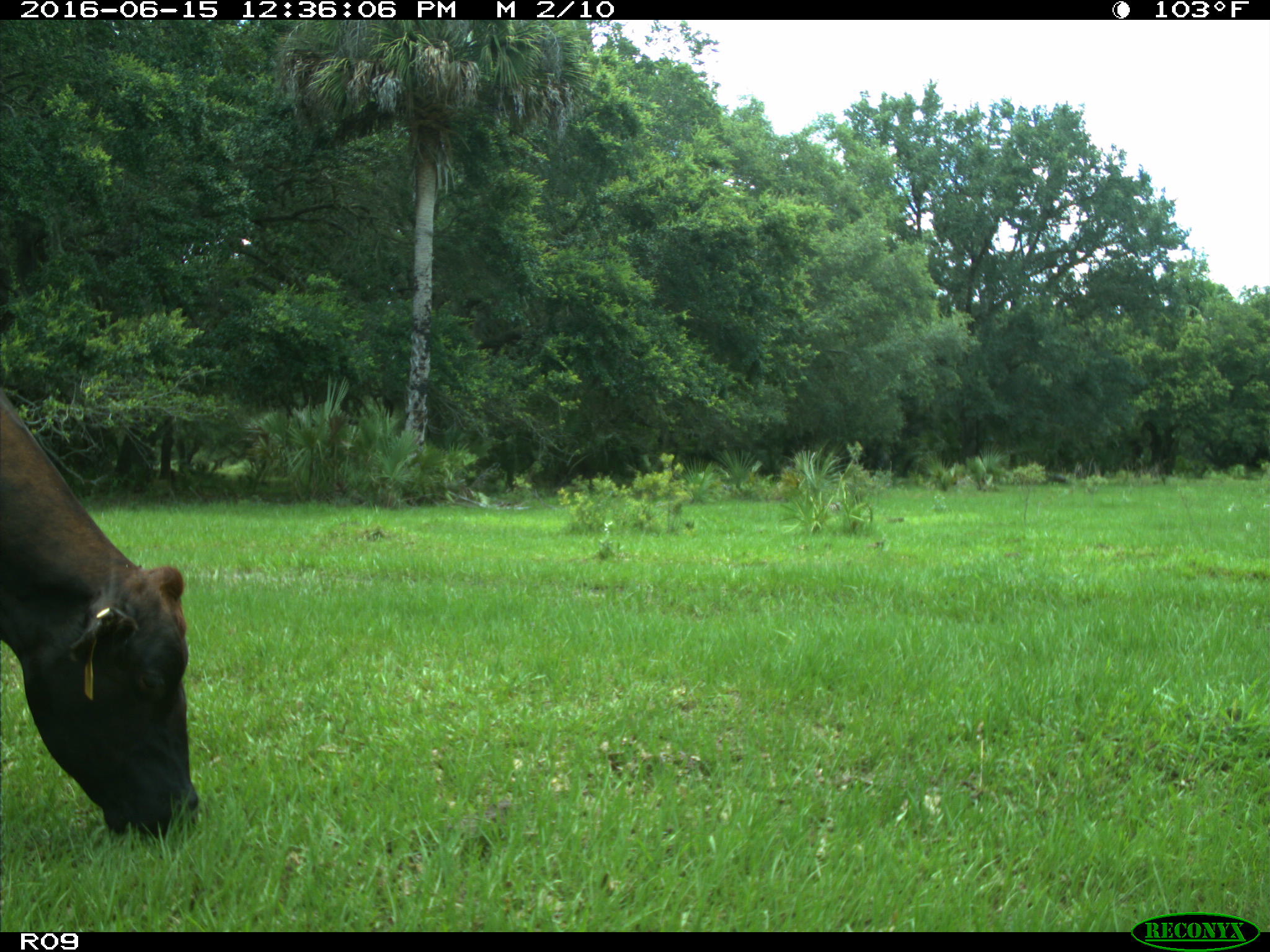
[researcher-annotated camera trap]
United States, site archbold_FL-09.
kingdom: Animalia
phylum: Chordata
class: Mammalia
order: Artiodactyla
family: Bovidae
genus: Bos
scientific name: Bos taurus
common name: domestic cow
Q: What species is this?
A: Bos taurus (domestic cow).